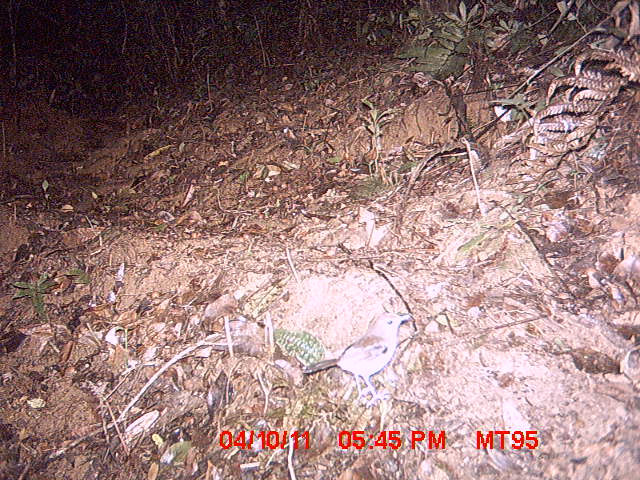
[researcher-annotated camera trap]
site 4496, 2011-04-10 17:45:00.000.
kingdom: Animalia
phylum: Chordata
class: Aves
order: Passeriformes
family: Cisticolidae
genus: Cisticola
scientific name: Cisticola cherina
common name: madagascar cisticola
Cisticola cherina (madagascar cisticola), count 1.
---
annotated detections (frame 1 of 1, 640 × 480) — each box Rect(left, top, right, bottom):
cisticola cherina: Rect(302, 311, 414, 408)